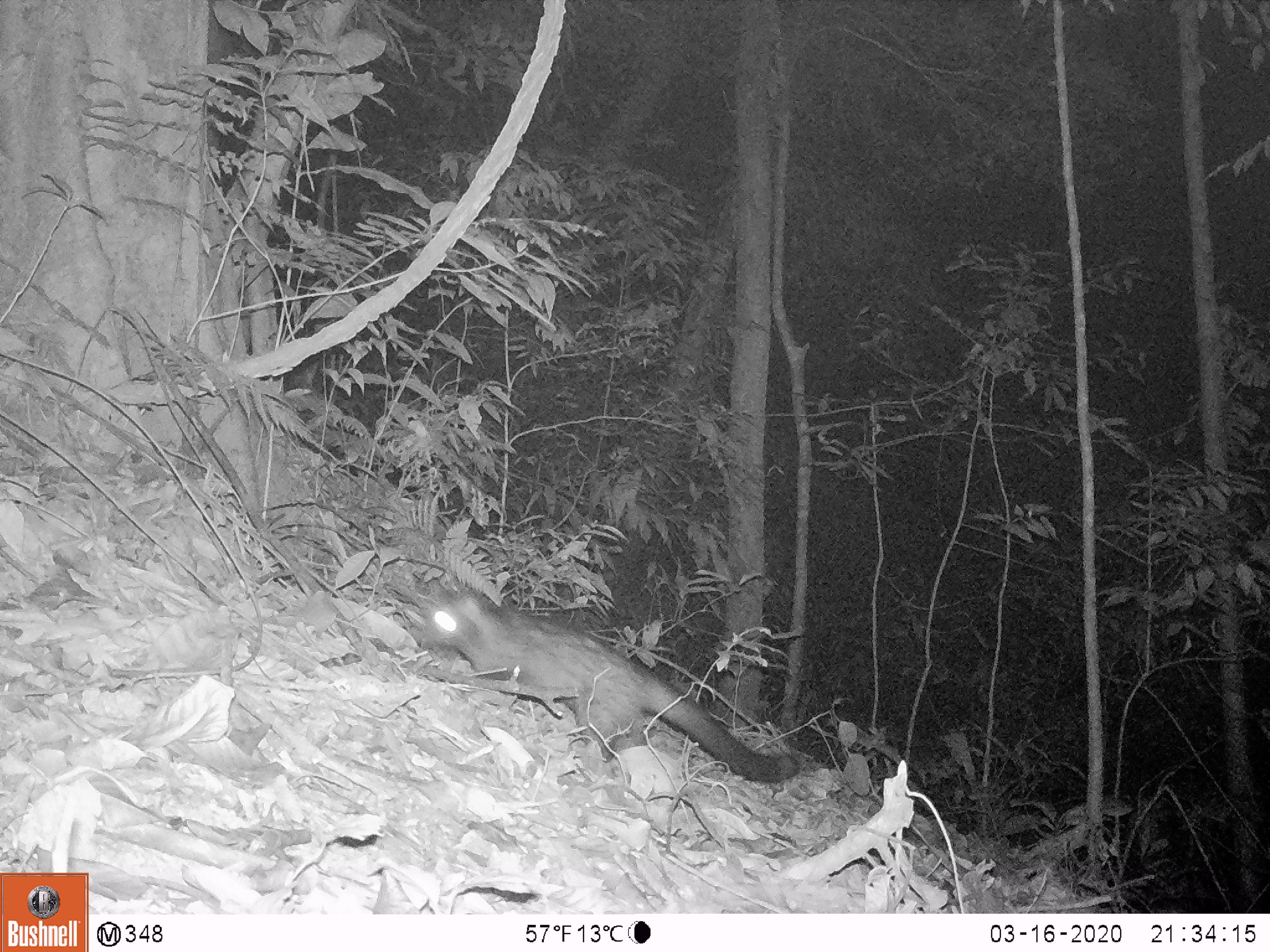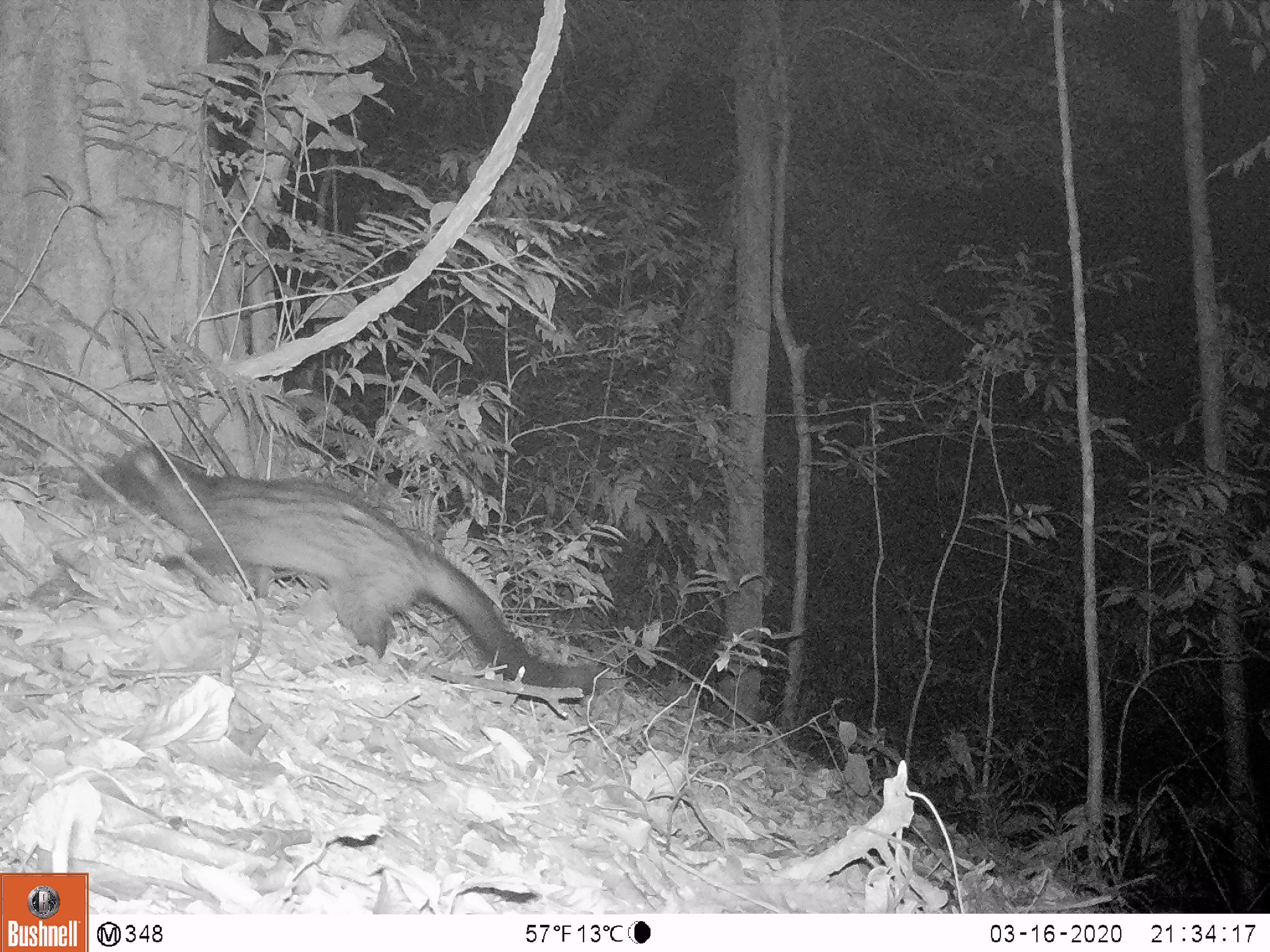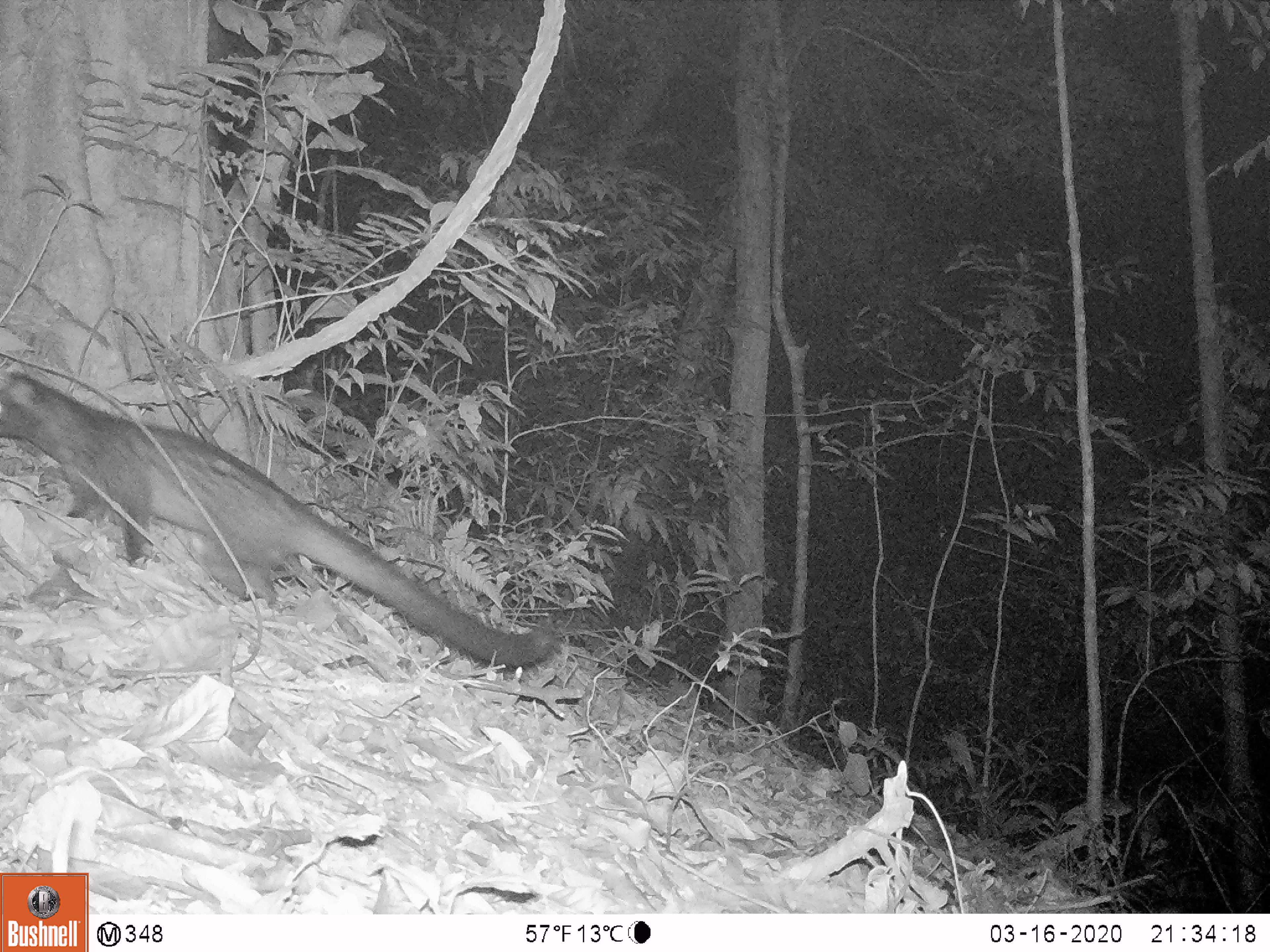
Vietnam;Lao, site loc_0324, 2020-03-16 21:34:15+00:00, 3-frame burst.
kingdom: Animalia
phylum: Chordata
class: Mammalia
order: Carnivora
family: Viverridae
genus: Paradoxurus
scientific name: Paradoxurus hermaphroditus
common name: common palm civet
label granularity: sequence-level